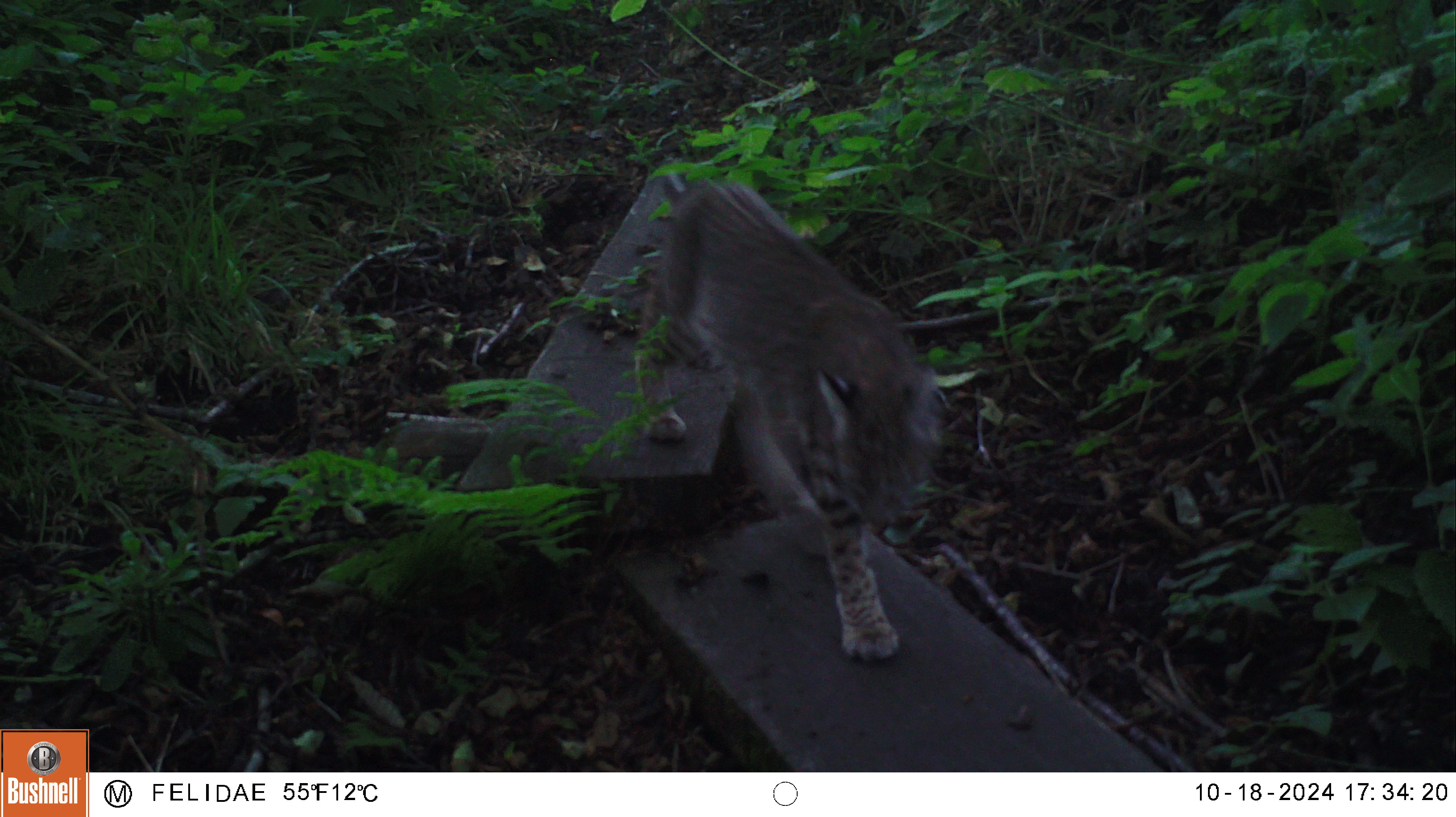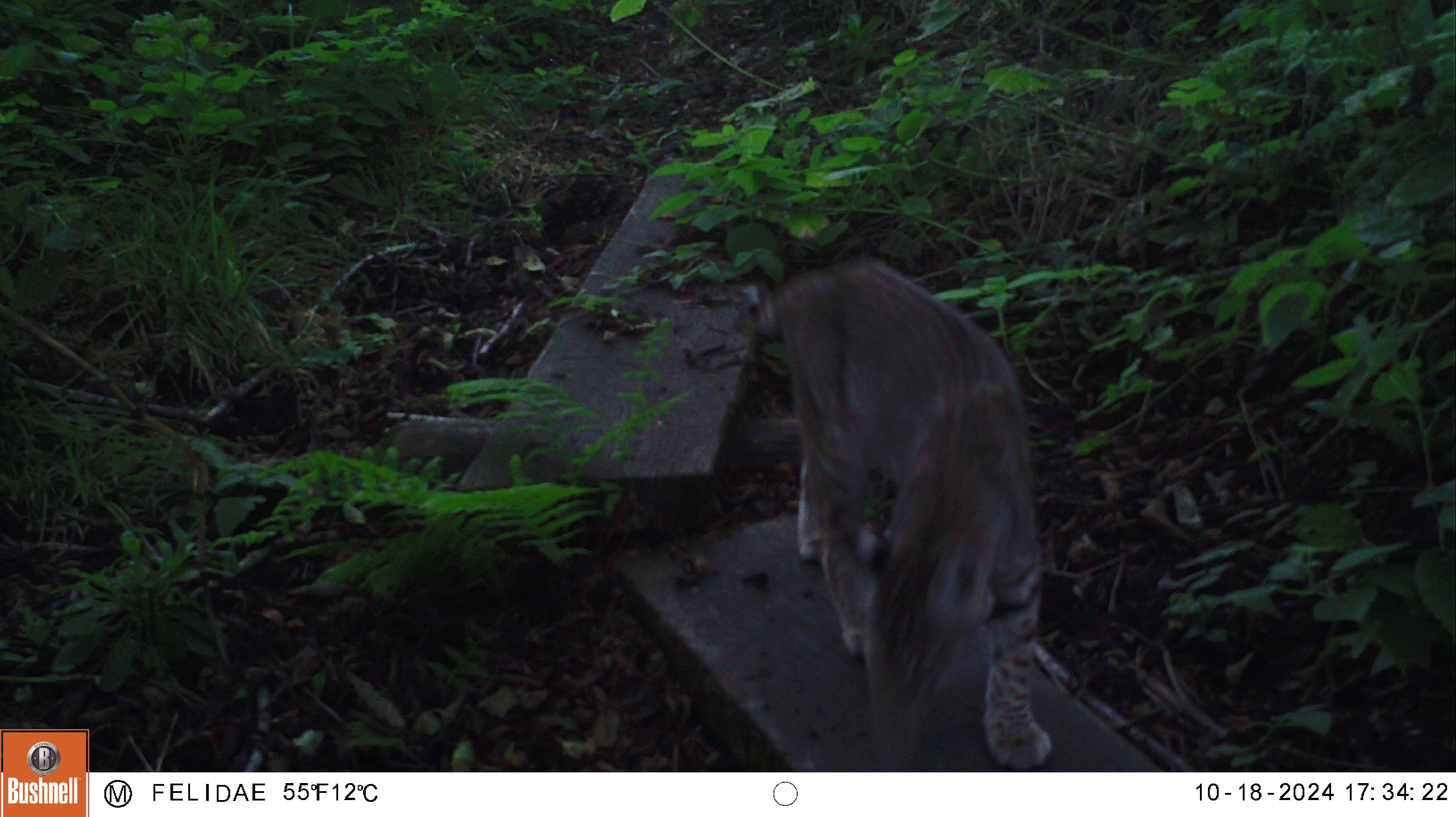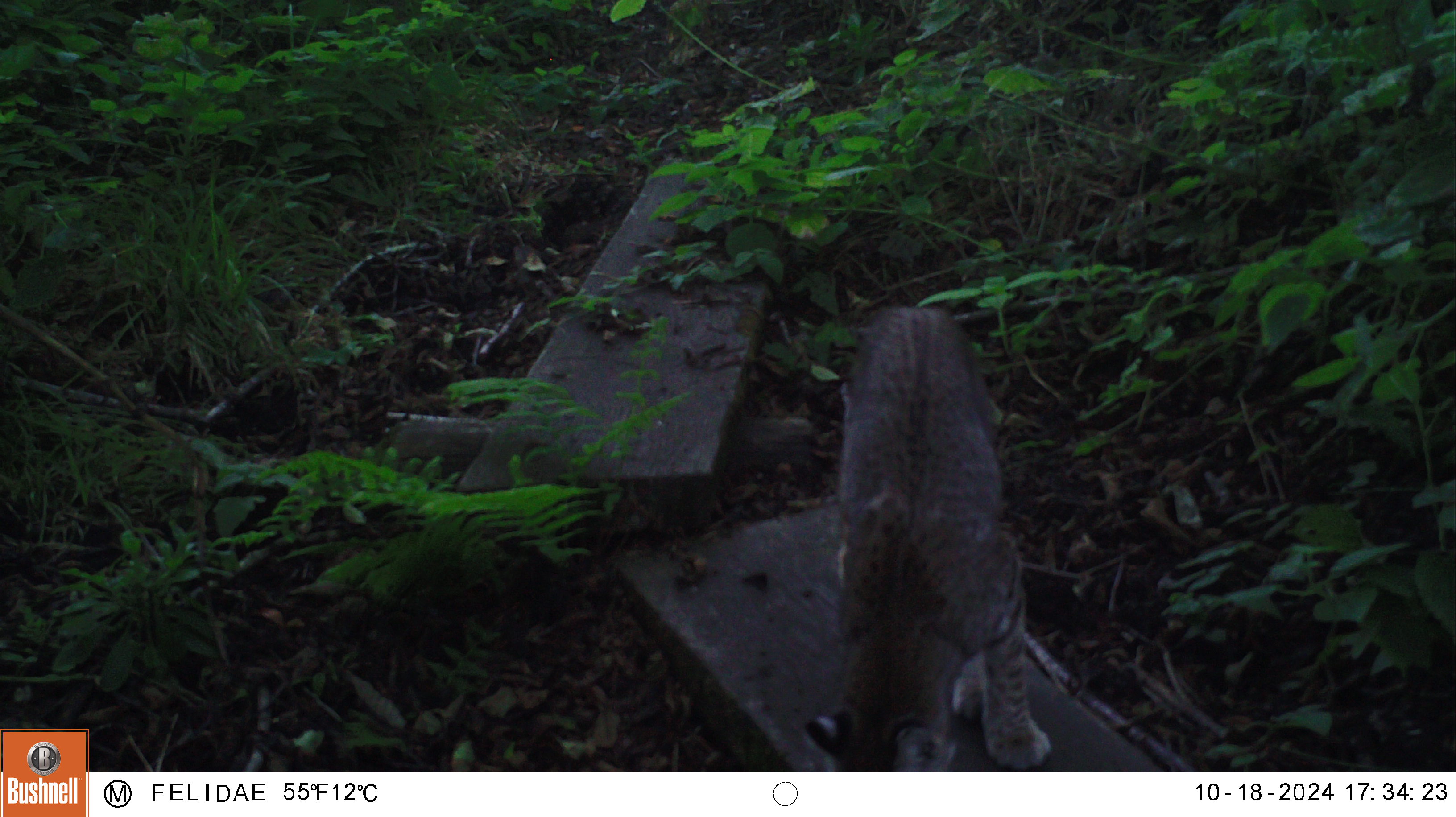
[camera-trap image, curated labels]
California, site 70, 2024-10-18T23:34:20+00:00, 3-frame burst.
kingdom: Animalia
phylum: Chordata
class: Mammalia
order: Carnivora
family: Felidae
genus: Lynx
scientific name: Lynx rufus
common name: bobcat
Bobcat (Lynx rufus).